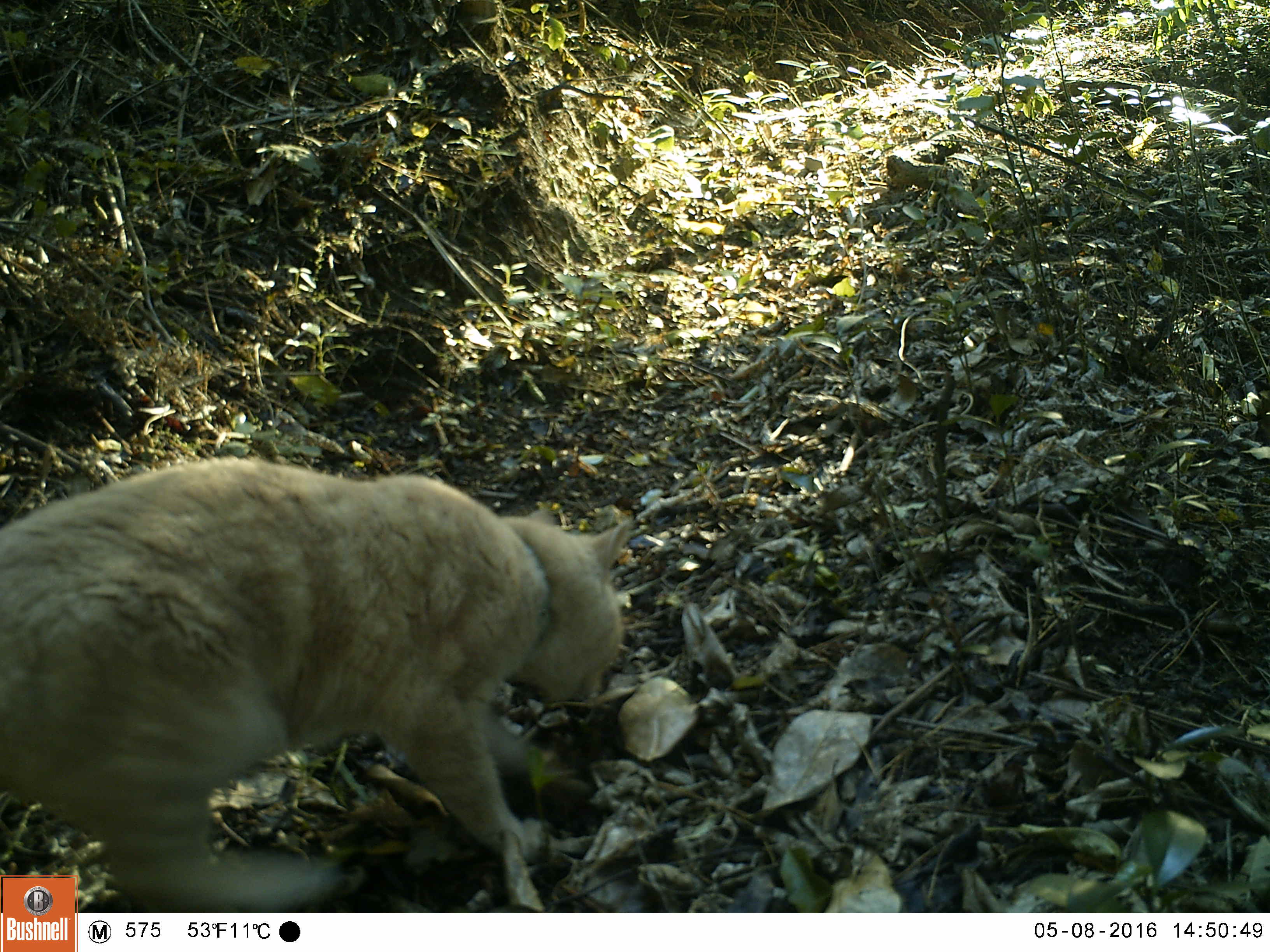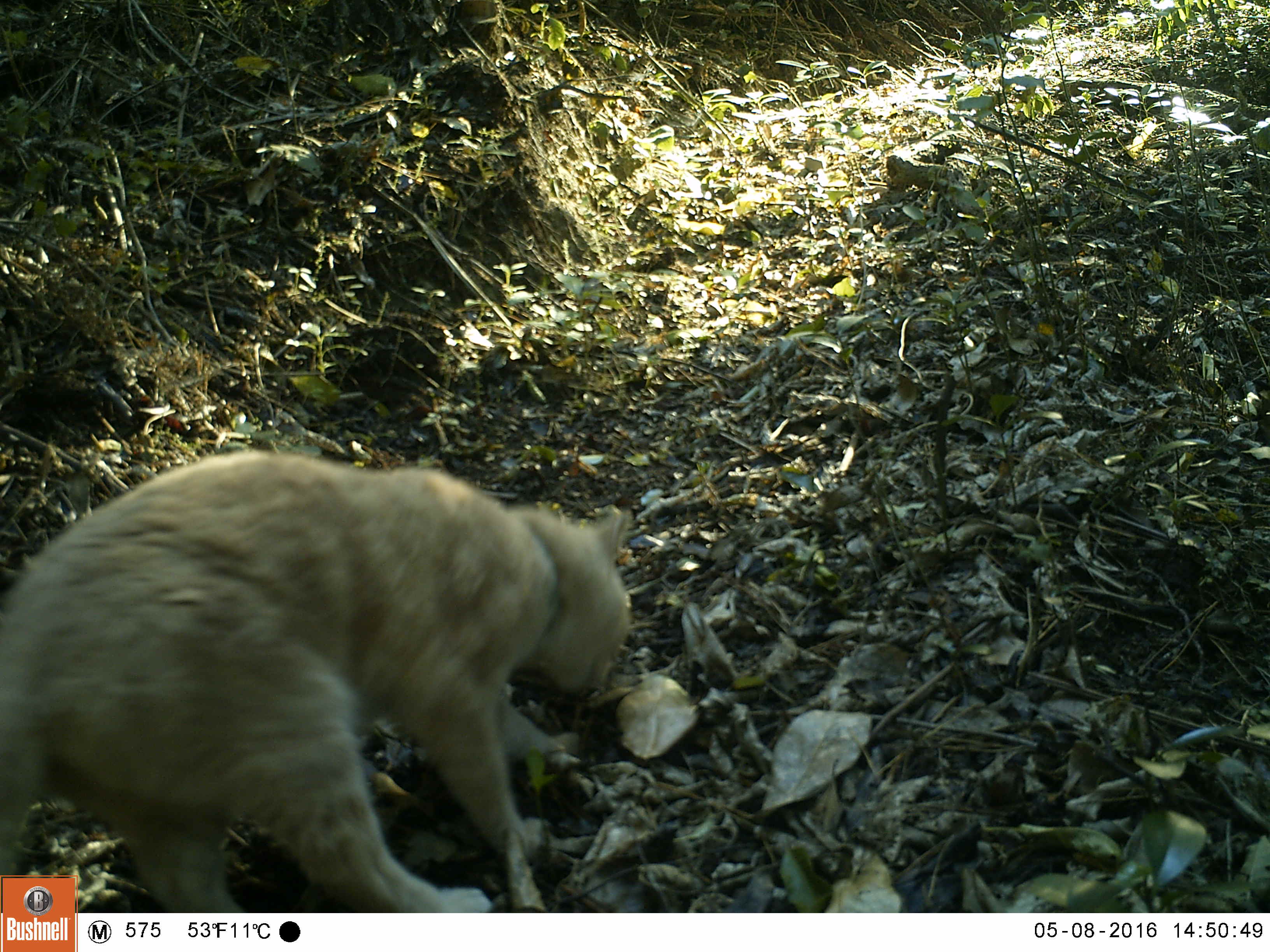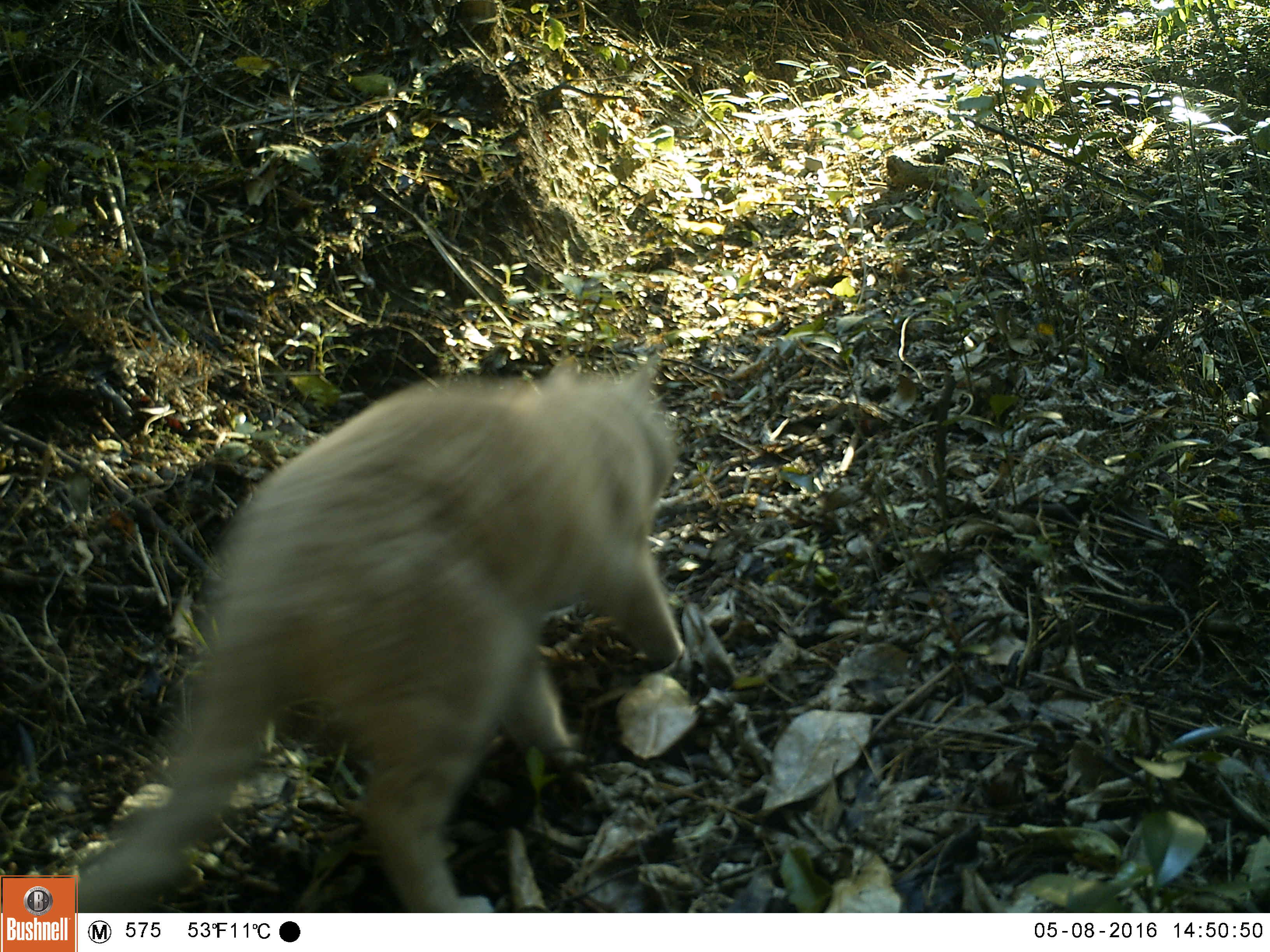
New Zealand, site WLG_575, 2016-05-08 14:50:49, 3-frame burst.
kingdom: Animalia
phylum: Chordata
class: Mammalia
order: Carnivora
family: Felidae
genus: Felis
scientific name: Felis catus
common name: domestic cat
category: cat